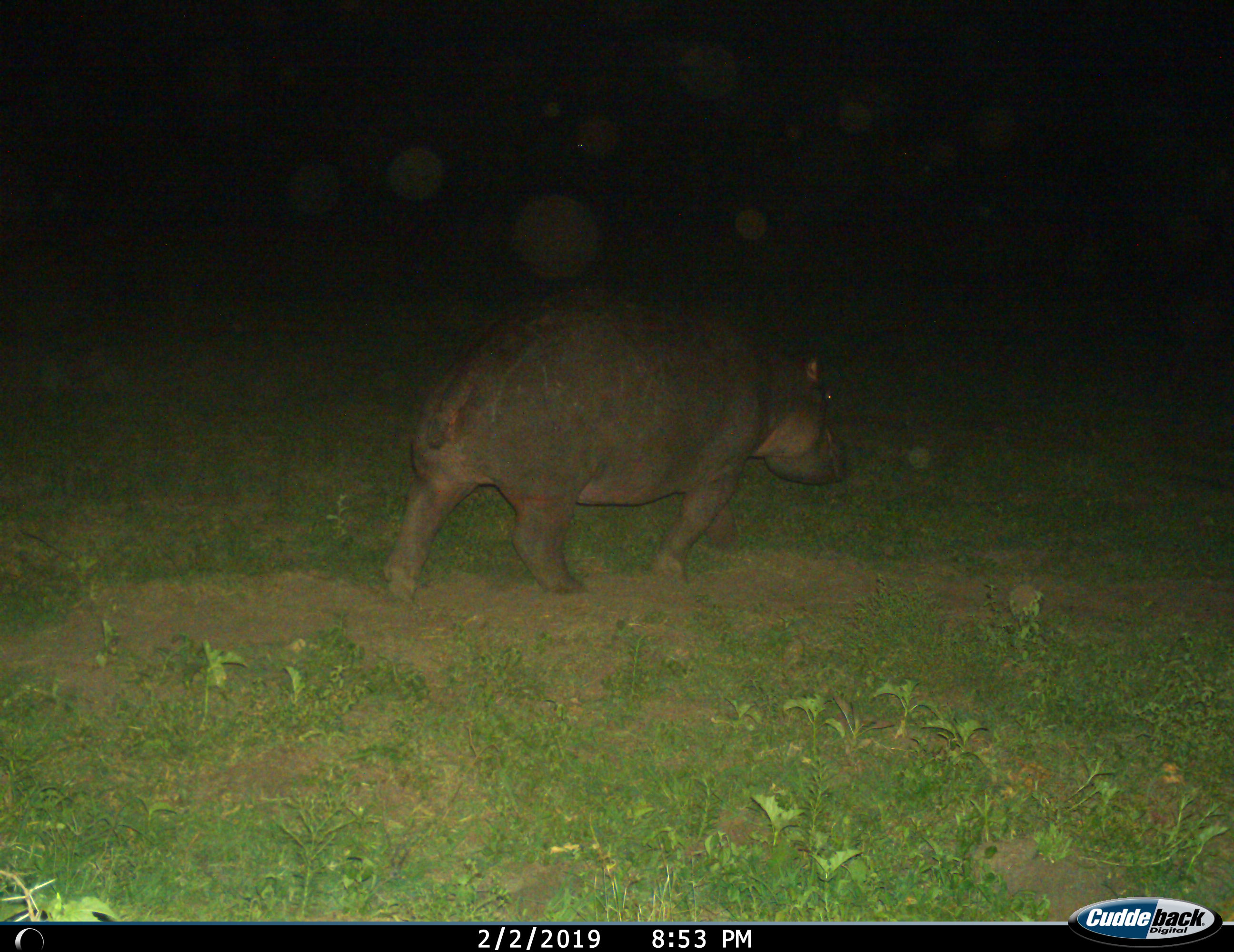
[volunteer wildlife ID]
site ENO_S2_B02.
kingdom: Animalia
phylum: Chordata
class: Mammalia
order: Artiodactyla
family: Hippopotamidae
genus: Hippopotamus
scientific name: Hippopotamus amphibius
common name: hippopotamus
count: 1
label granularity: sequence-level